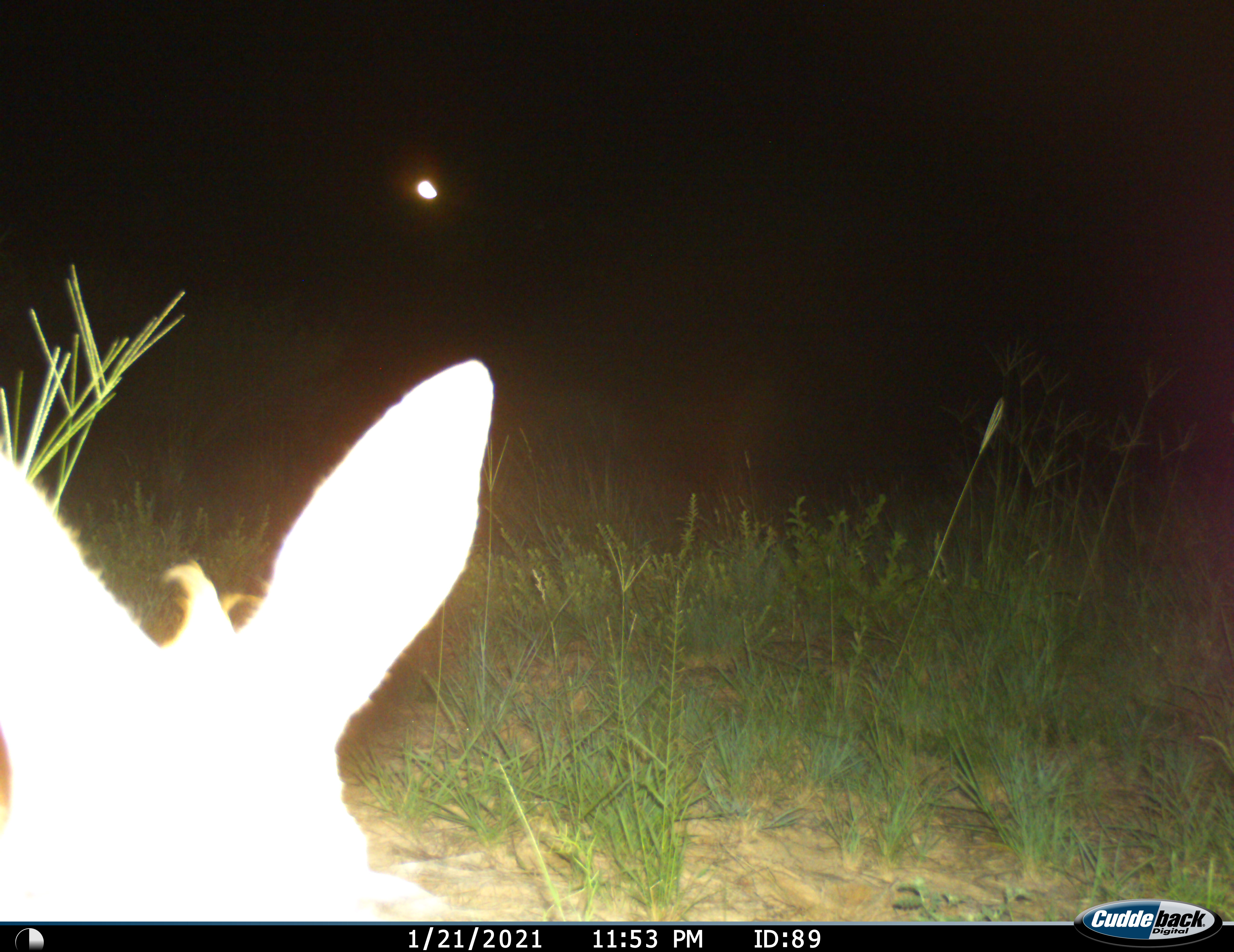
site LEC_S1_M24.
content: unidentified animal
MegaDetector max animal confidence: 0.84